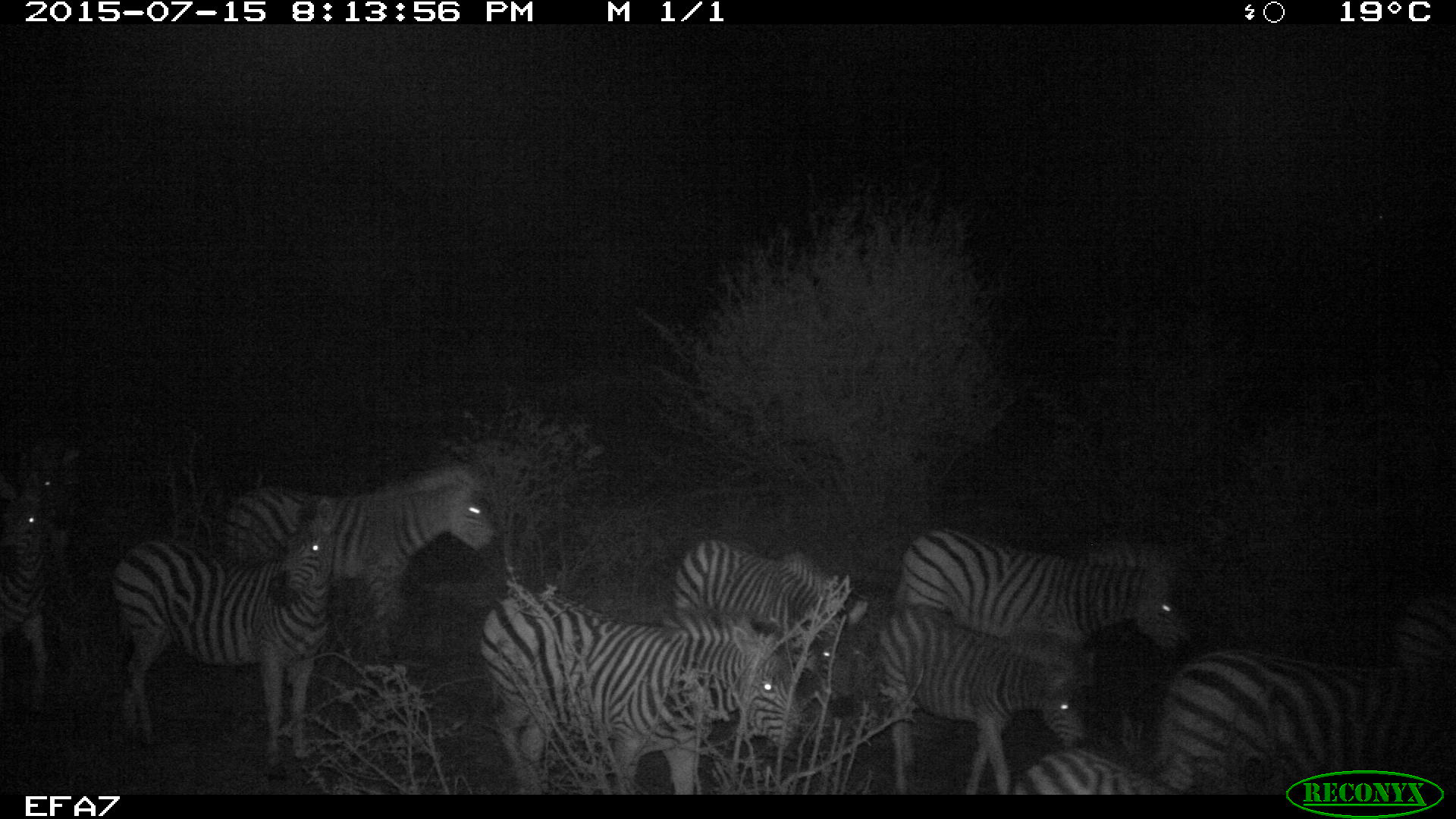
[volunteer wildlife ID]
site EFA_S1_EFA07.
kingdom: Animalia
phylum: Chordata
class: Mammalia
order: Perissodactyla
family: Equidae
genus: Equus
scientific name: Equus quagga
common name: plains zebra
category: zebraplains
Zebraplains (plains zebra) (Equus quagga), count 10. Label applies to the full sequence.